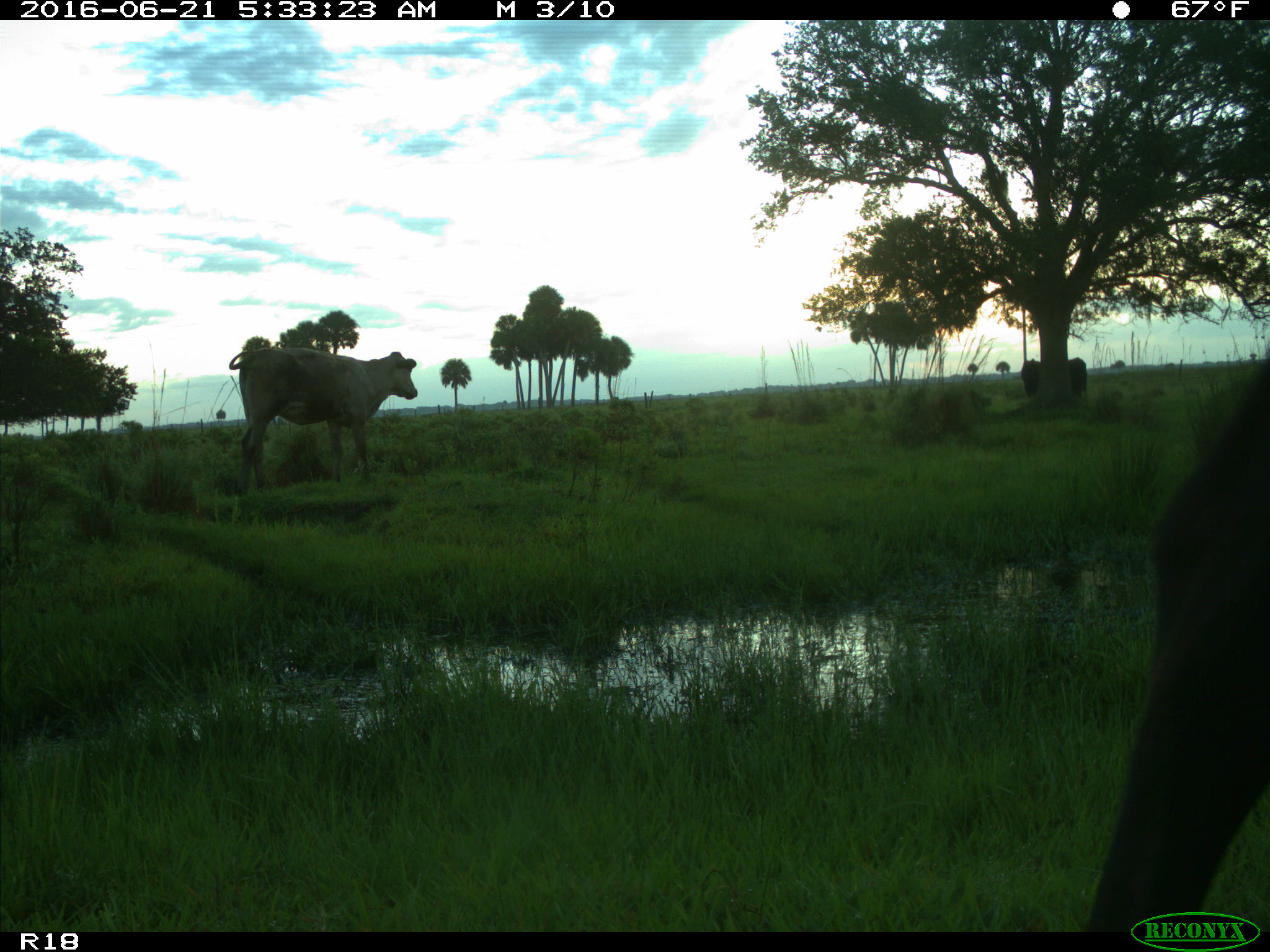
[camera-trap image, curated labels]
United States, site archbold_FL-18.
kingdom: Animalia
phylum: Chordata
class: Mammalia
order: Artiodactyla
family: Bovidae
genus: Bos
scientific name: Bos taurus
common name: domestic cow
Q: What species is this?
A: Bos taurus (domestic cow).